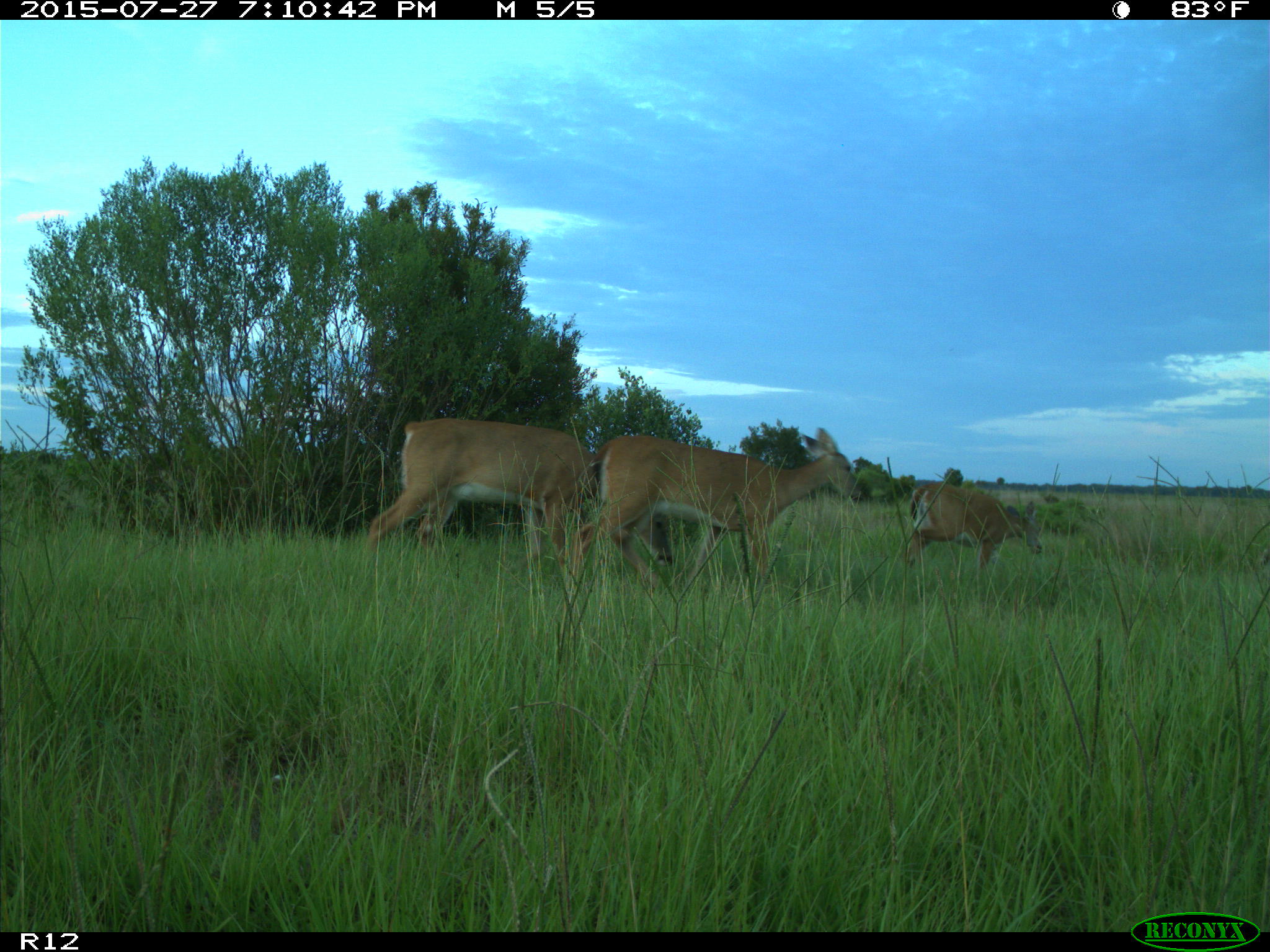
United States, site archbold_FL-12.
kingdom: Animalia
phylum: Chordata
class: Mammalia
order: Artiodactyla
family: Cervidae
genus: Odocoileus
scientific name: Odocoileus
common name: deer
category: unidentified deer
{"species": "unidentified deer (deer) (Odocoileus)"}